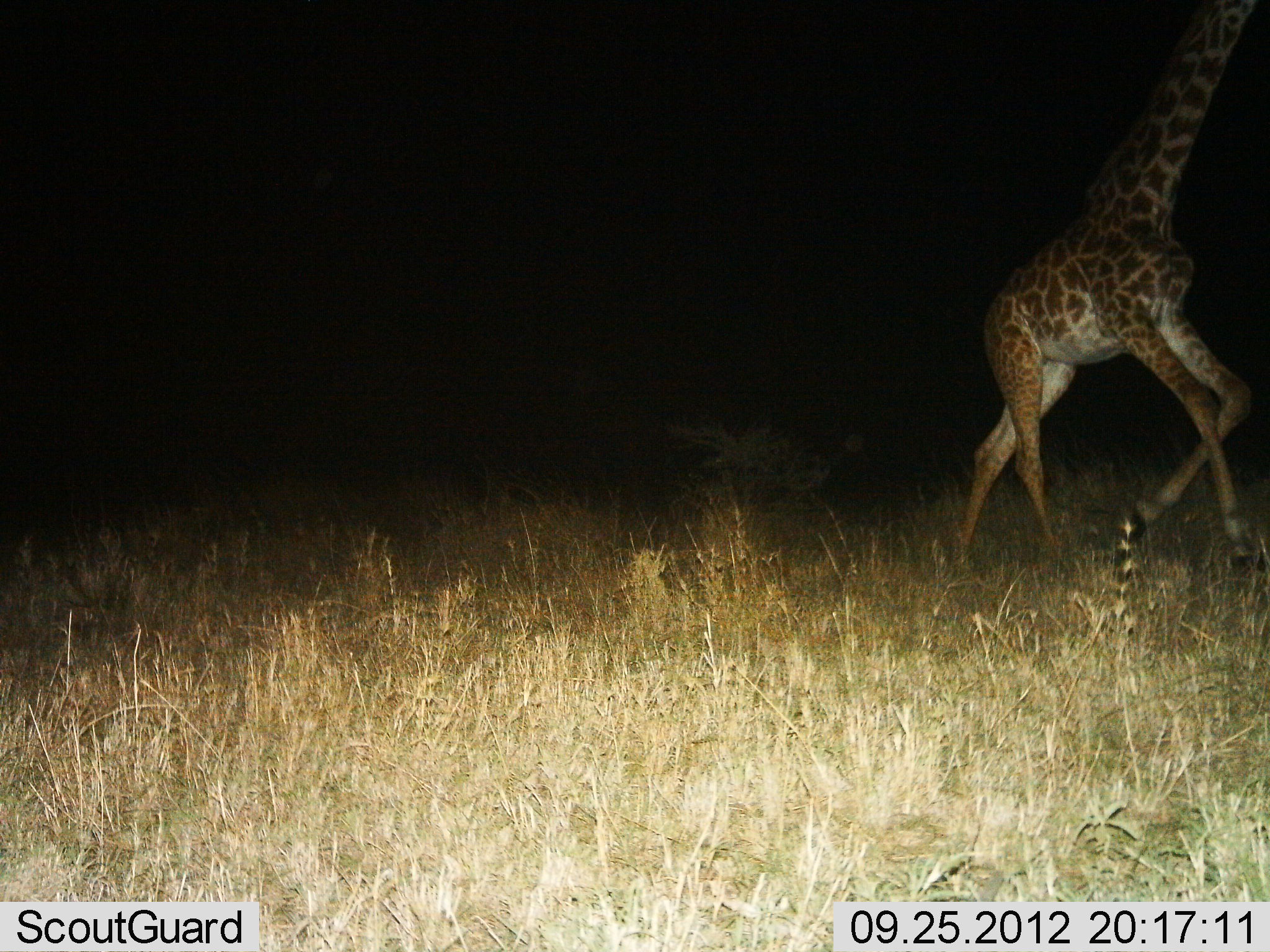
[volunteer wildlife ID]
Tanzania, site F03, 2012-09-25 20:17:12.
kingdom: Animalia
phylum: Chordata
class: Mammalia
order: Artiodactyla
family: Giraffidae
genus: Giraffa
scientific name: Giraffa camelopardalis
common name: giraffe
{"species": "giraffe (Giraffa camelopardalis)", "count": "1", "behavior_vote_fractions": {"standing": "10%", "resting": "0%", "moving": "90%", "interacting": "0%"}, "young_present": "0%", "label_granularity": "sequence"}